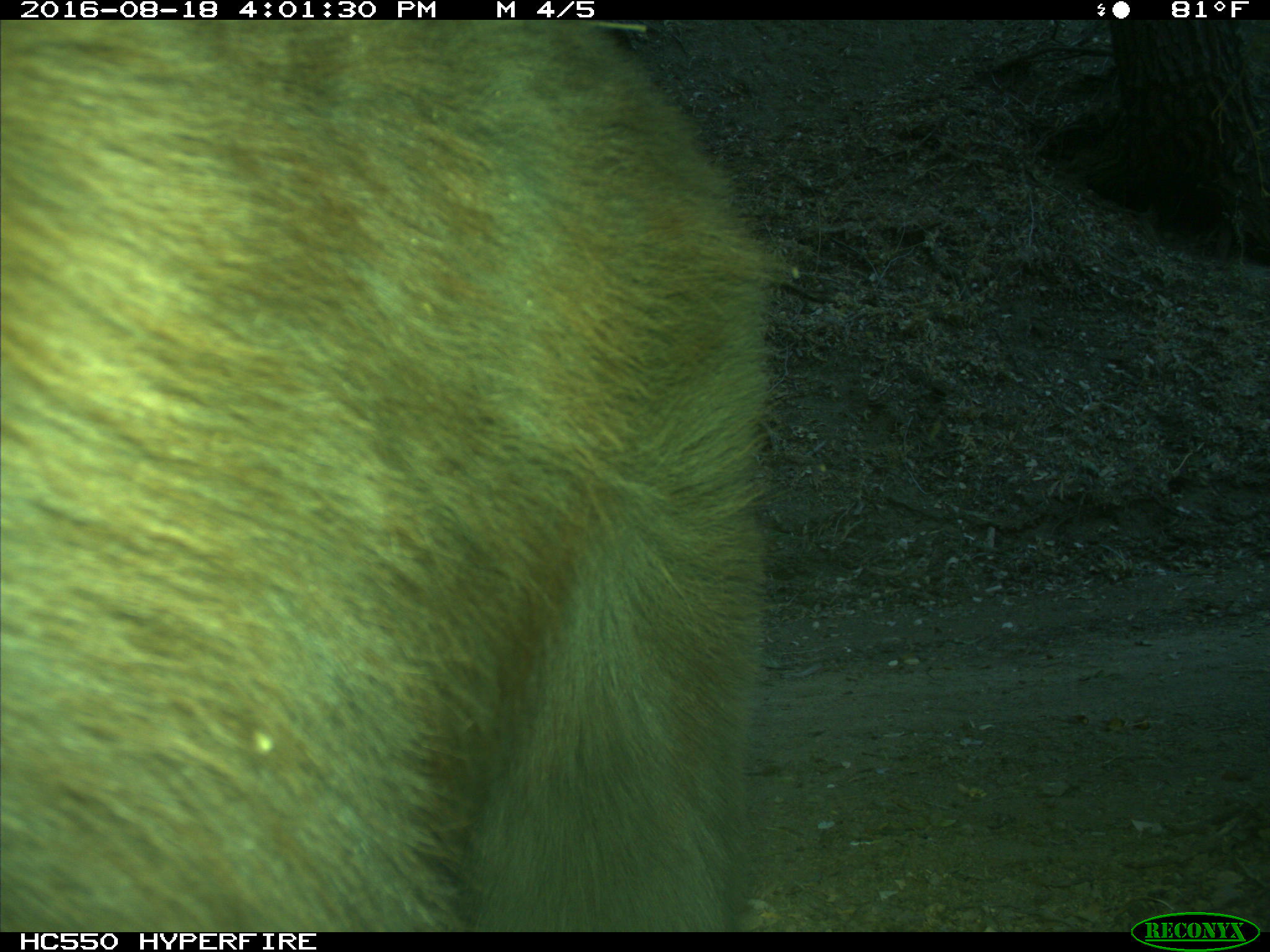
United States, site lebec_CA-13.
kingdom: Animalia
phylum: Chordata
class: Mammalia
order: Carnivora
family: Ursidae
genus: Ursus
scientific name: Ursus americanus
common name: american black bear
Ursus americanus (american black bear).